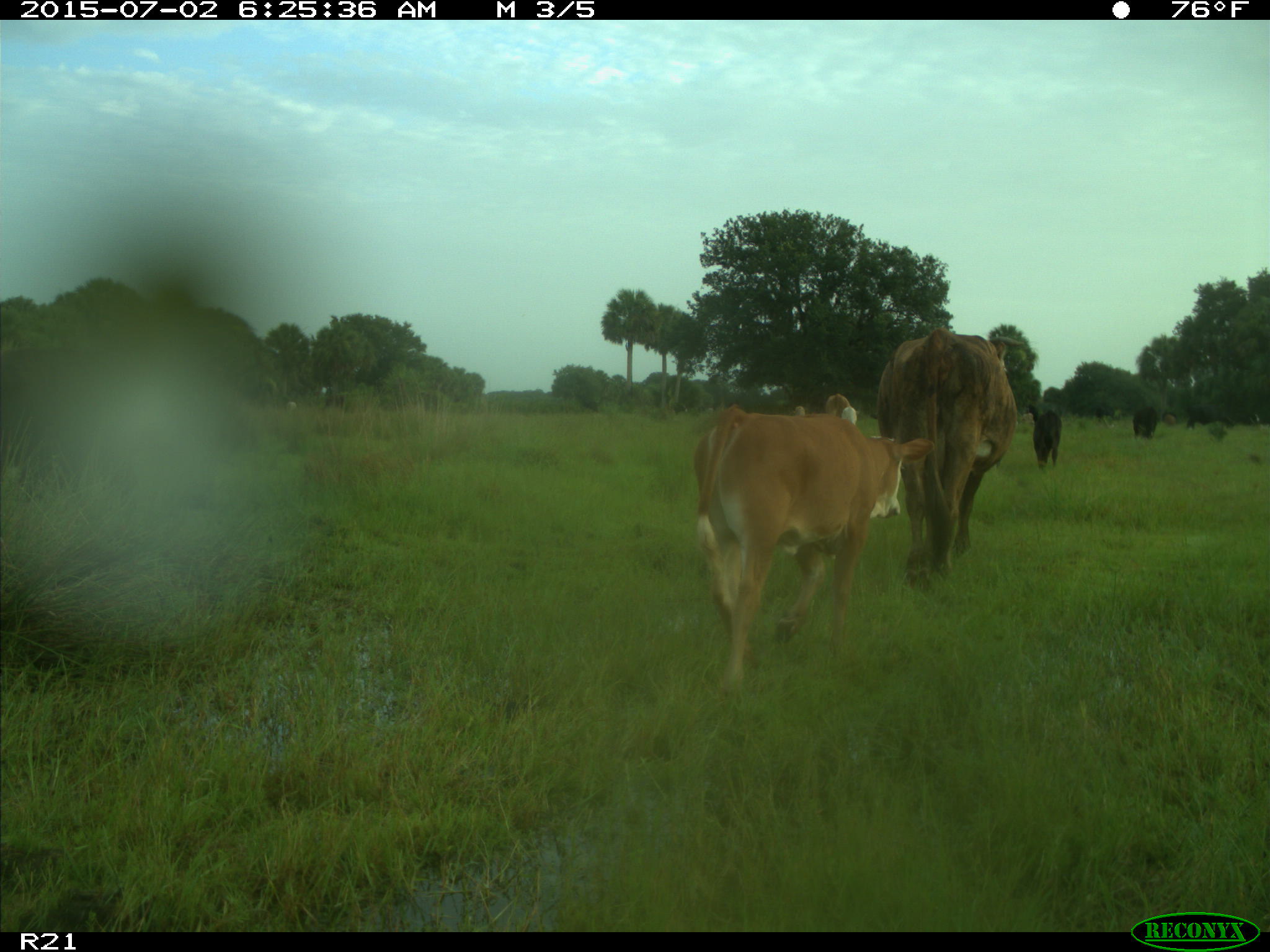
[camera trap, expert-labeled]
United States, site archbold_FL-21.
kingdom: Animalia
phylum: Chordata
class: Mammalia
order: Artiodactyla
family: Bovidae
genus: Bos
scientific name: Bos taurus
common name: domestic cow